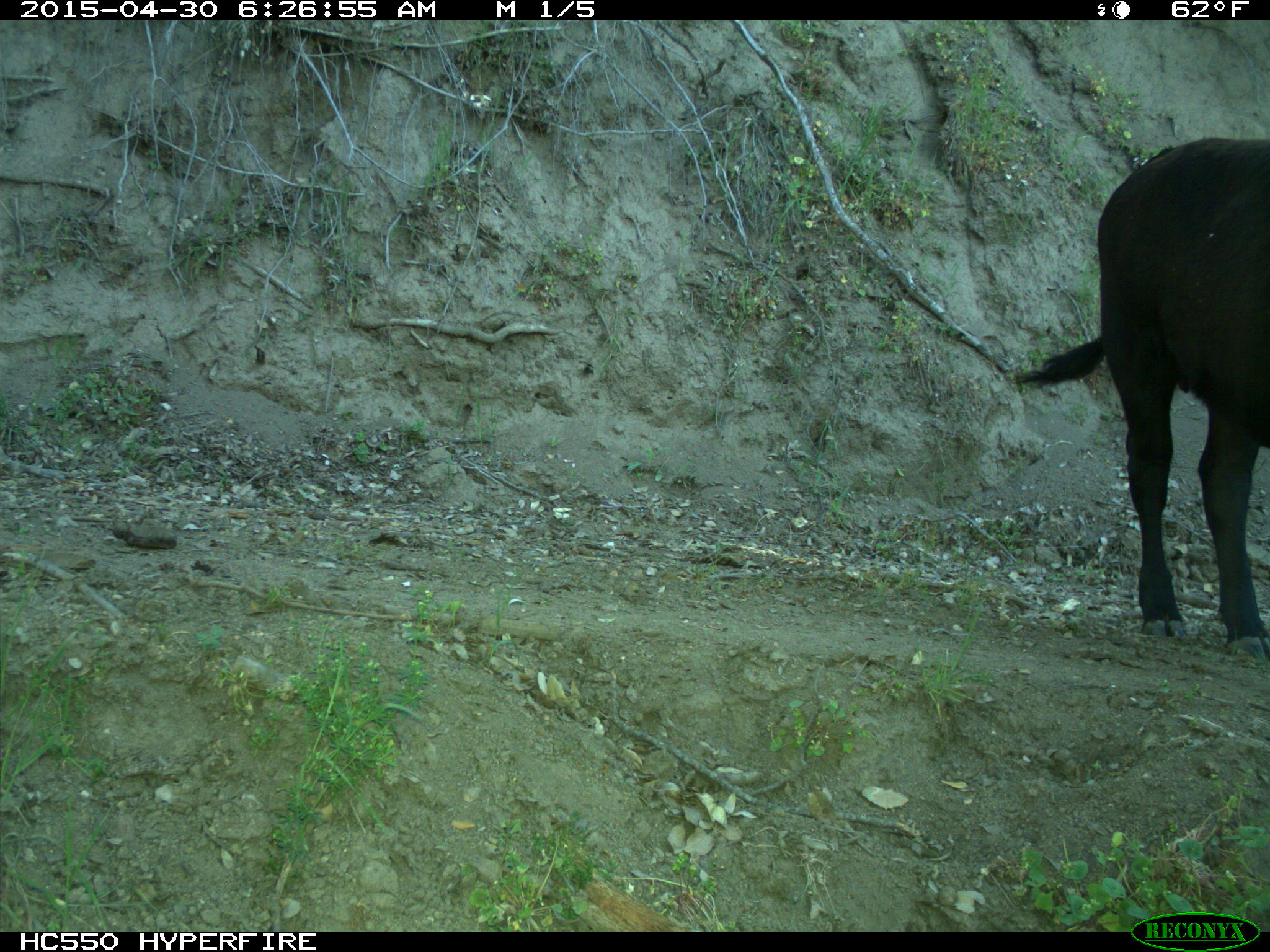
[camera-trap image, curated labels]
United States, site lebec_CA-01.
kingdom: Animalia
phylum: Chordata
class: Mammalia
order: Artiodactyla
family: Bovidae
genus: Bos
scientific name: Bos taurus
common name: domestic cow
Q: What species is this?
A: Bos taurus (domestic cow).